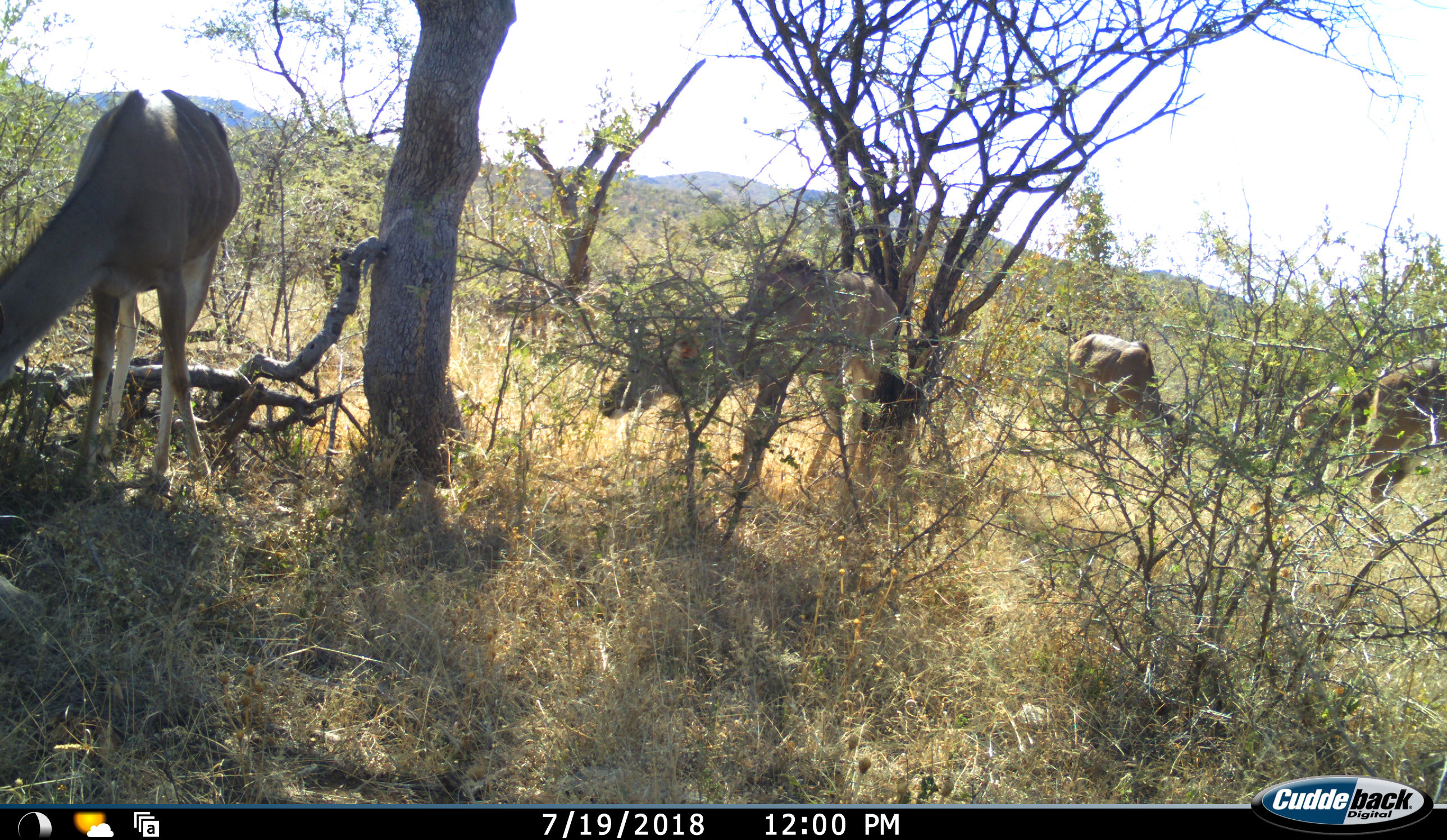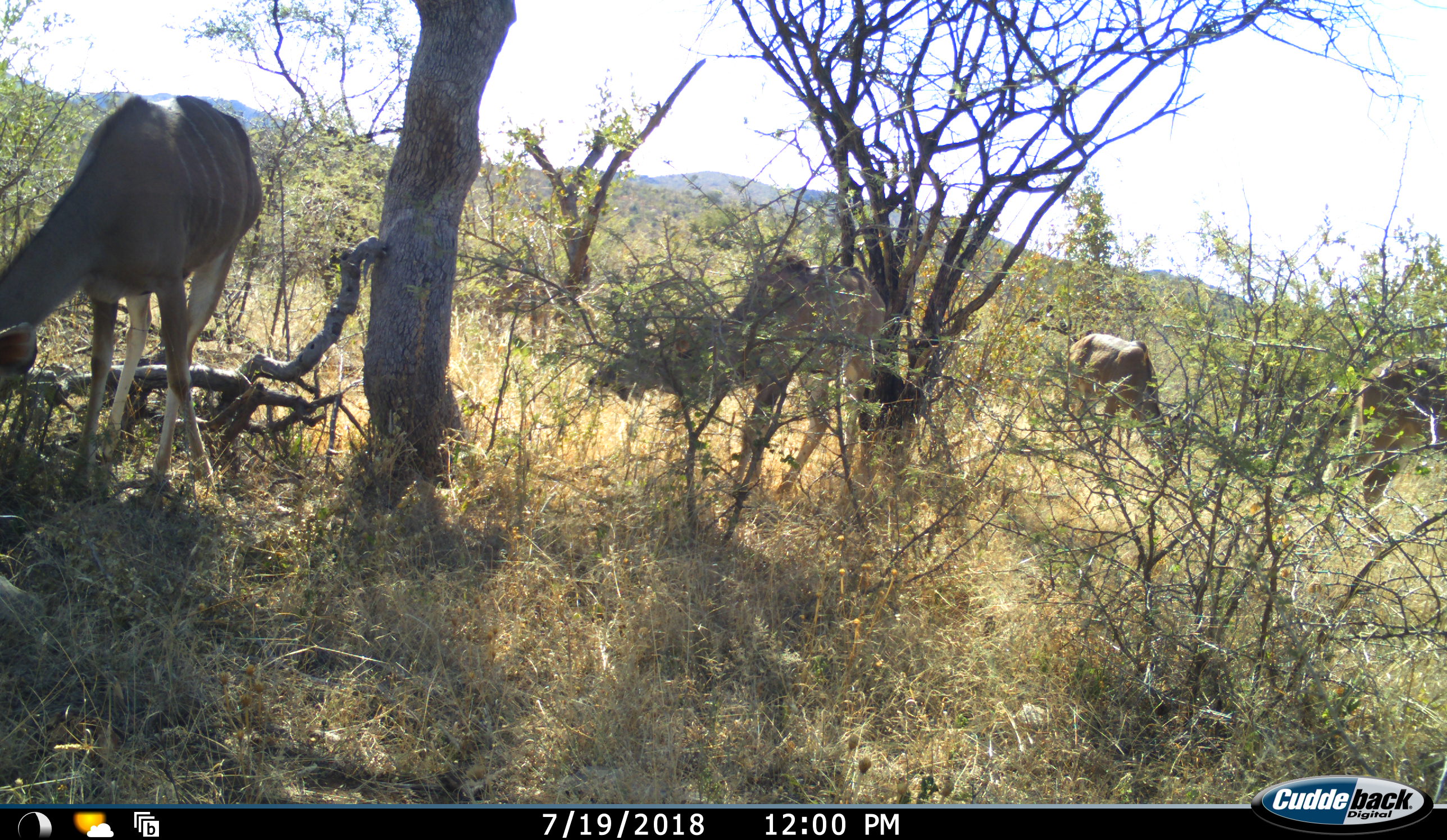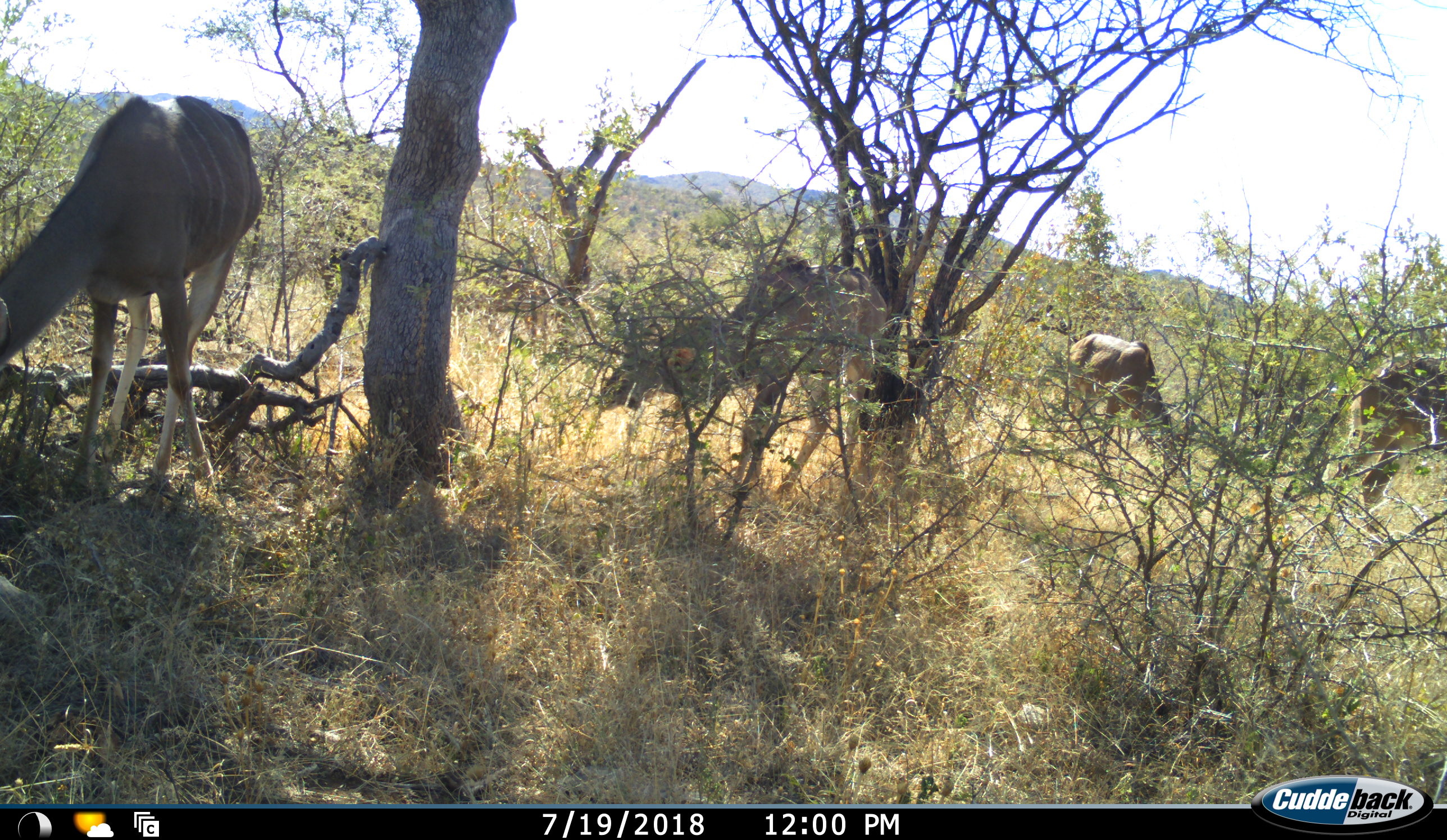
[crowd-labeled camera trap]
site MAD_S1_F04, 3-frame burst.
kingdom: Animalia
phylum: Chordata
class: Mammalia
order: Artiodactyla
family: Bovidae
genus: Tragelaphus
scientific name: Tragelaphus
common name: kudu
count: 4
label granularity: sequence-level